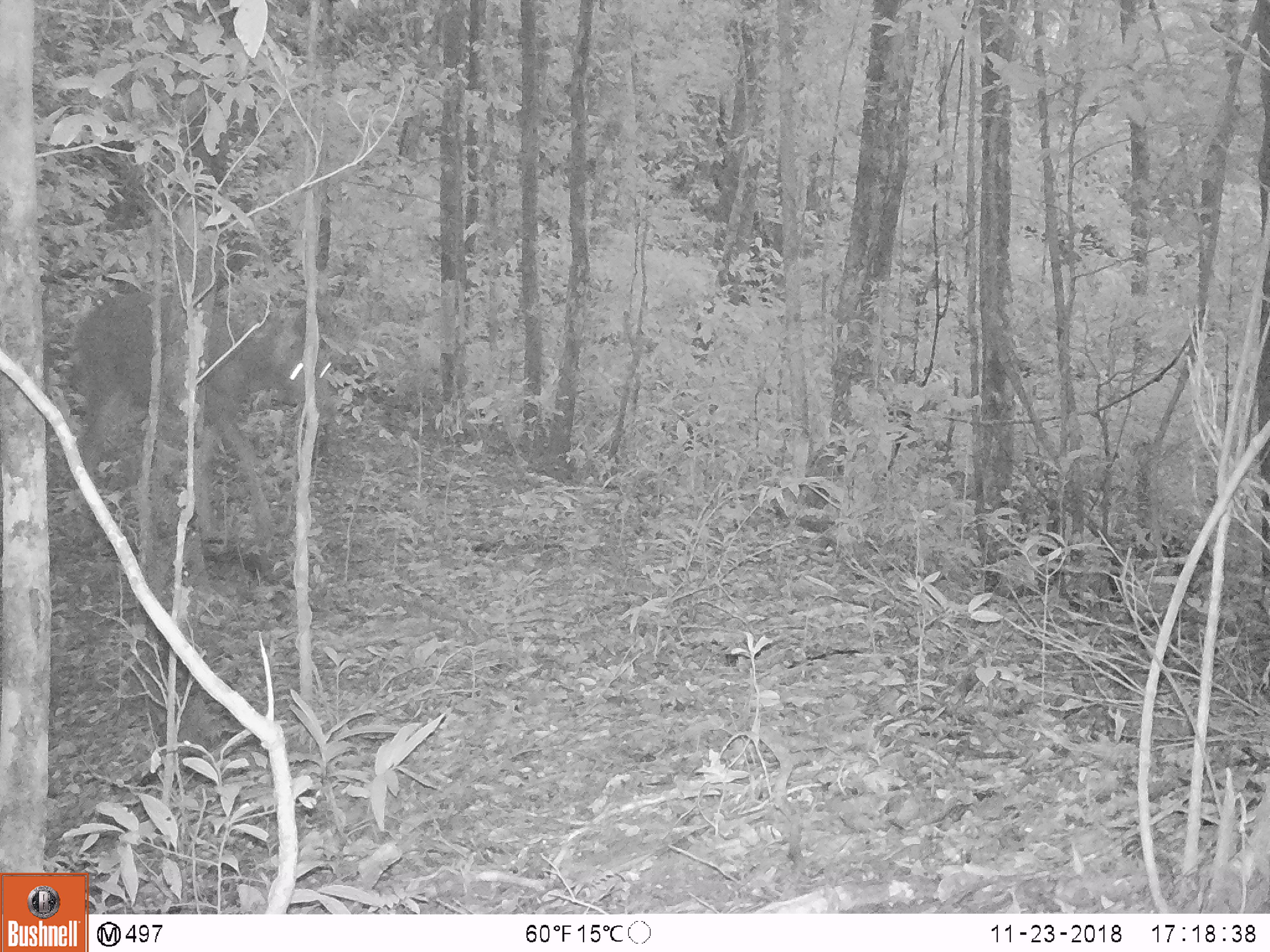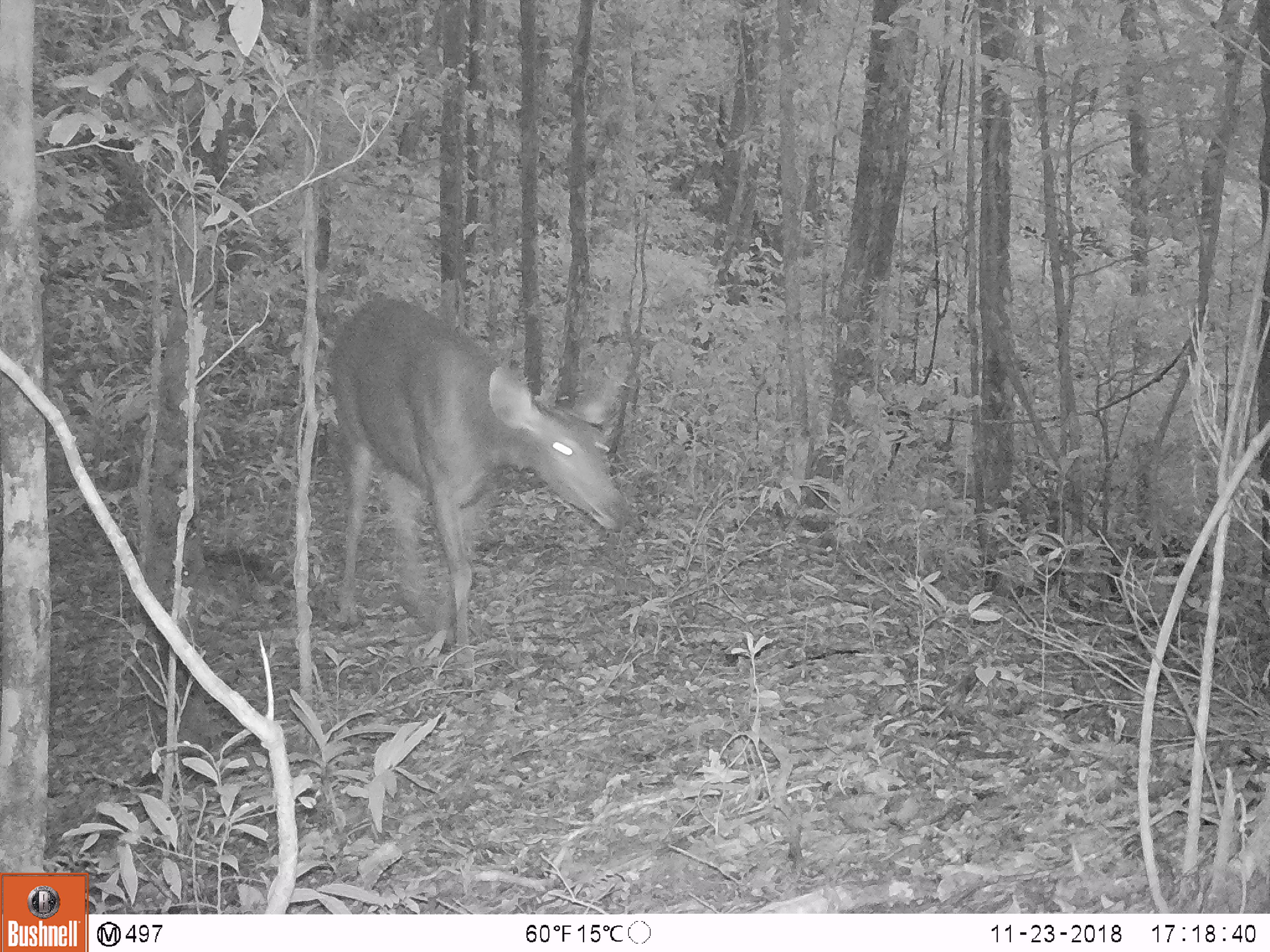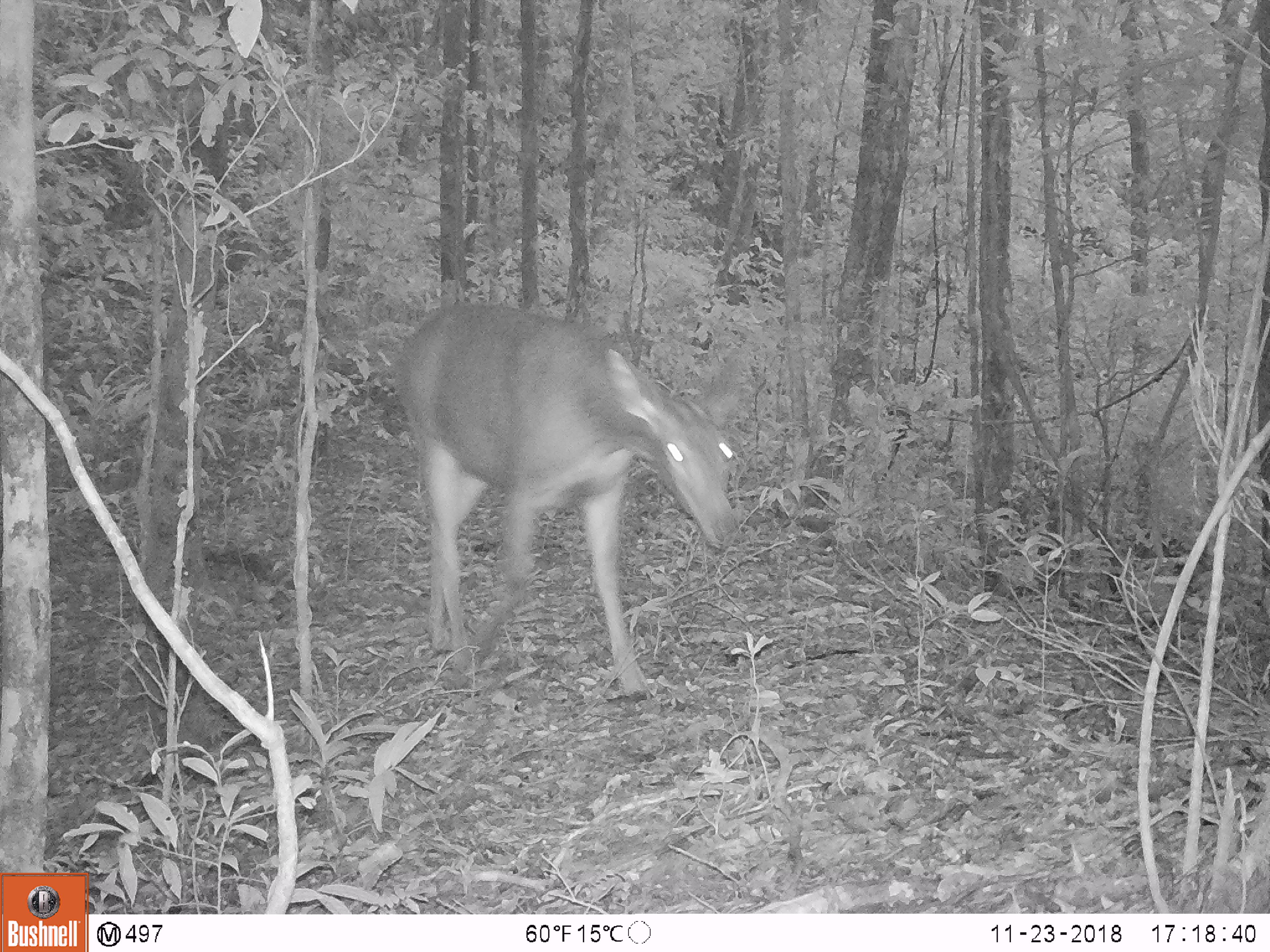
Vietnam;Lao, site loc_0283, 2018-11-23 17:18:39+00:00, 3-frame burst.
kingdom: Animalia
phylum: Chordata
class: Mammalia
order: Artiodactyla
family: Cervidae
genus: Rusa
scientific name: Rusa unicolor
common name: sambar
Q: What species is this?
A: Sambar (Rusa unicolor).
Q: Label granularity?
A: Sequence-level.